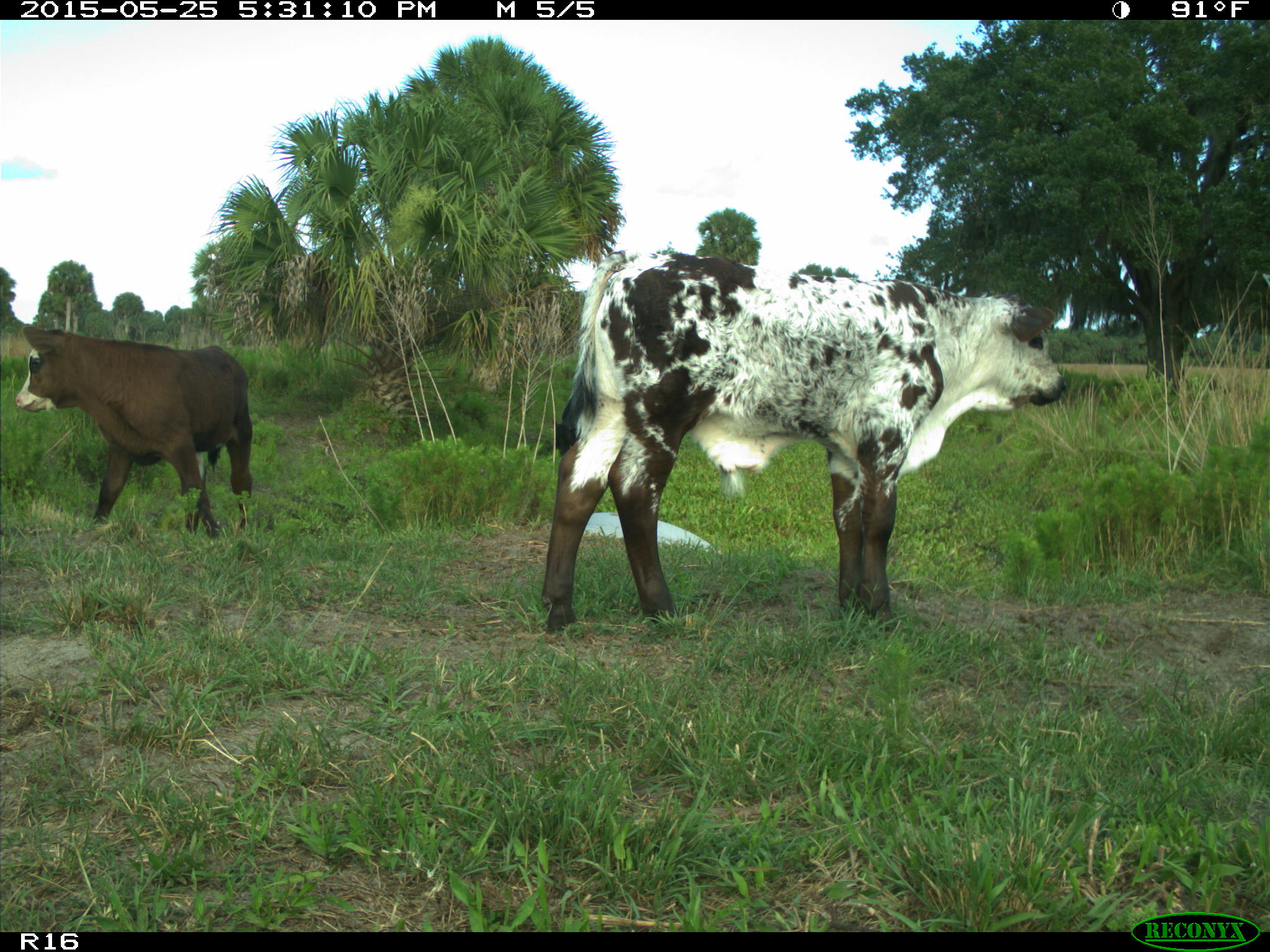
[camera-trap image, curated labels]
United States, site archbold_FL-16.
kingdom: Animalia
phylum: Chordata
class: Mammalia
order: Artiodactyla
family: Bovidae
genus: Bos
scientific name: Bos taurus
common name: domestic cow